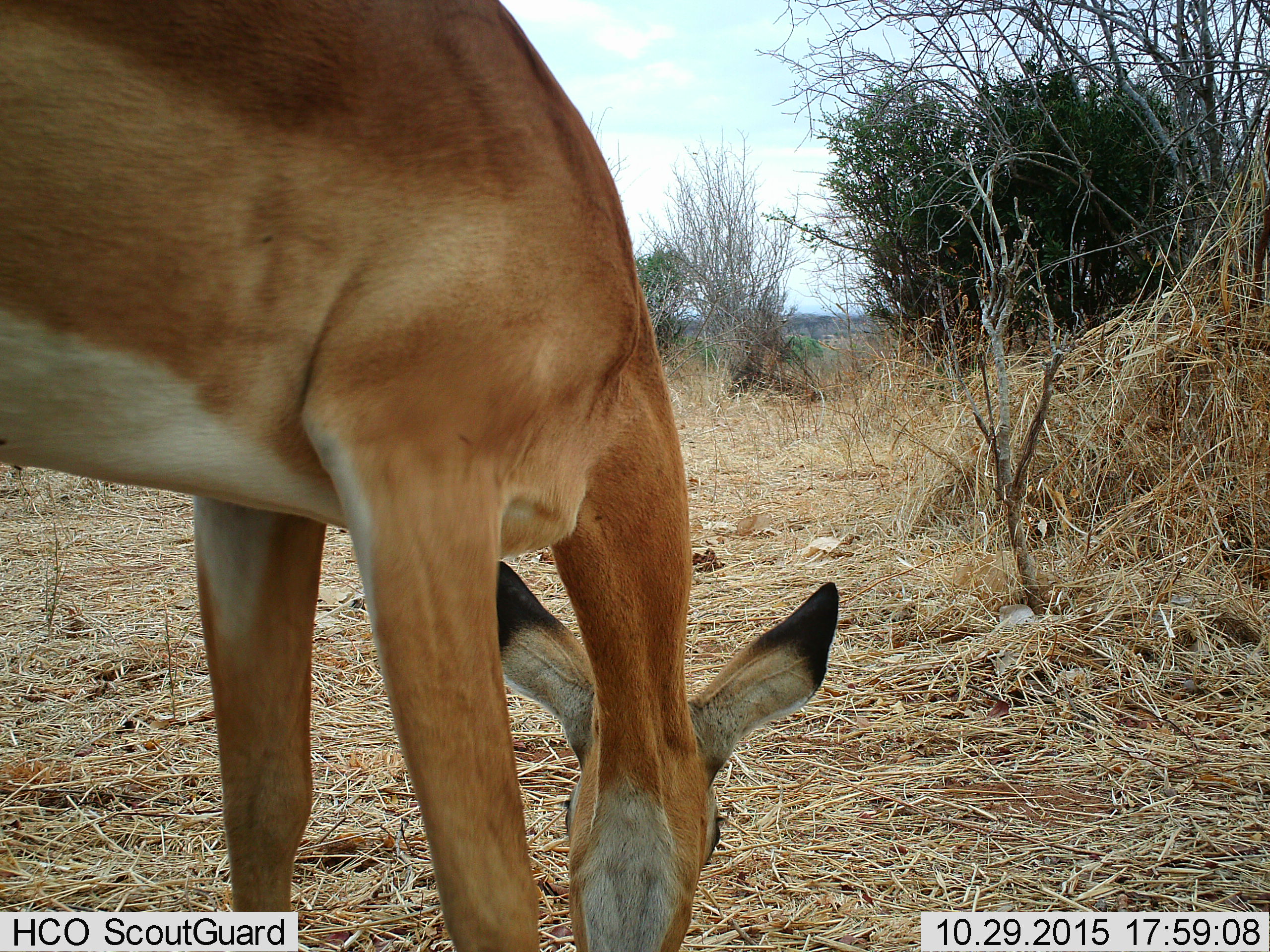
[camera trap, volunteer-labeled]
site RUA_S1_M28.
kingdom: Animalia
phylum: Chordata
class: Mammalia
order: Artiodactyla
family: Bovidae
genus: Aepyceros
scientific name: Aepyceros melampus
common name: impala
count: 1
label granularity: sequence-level